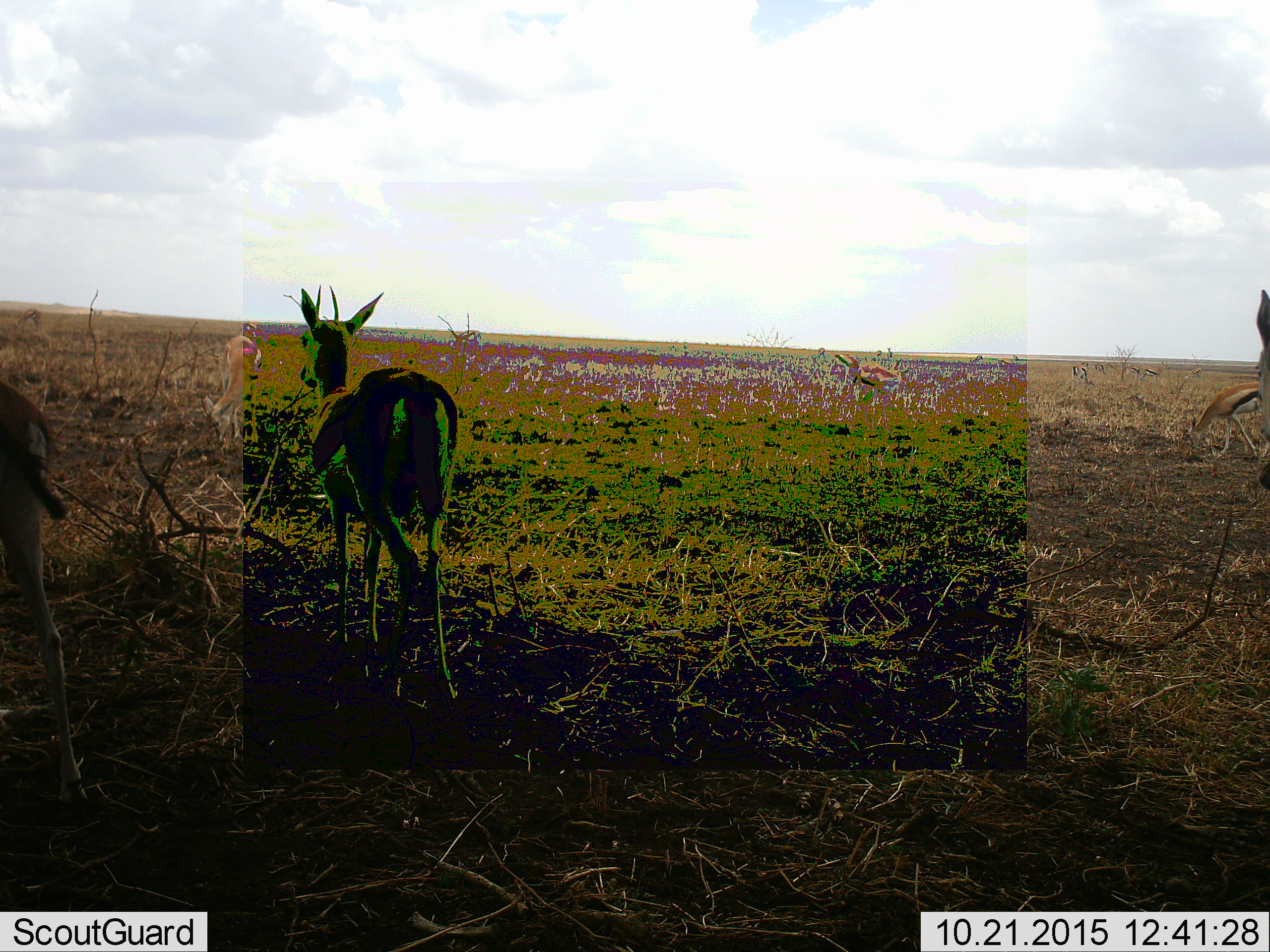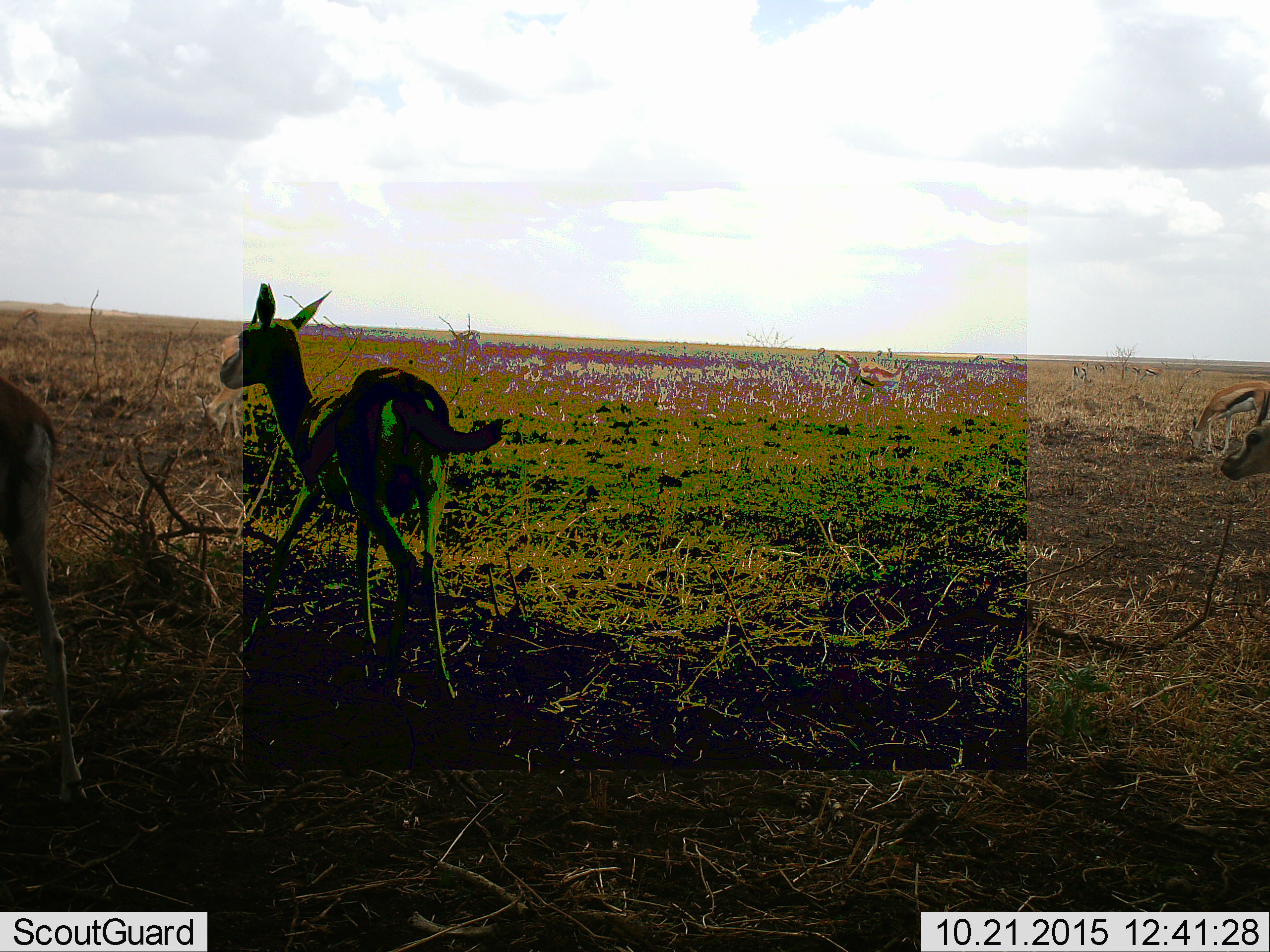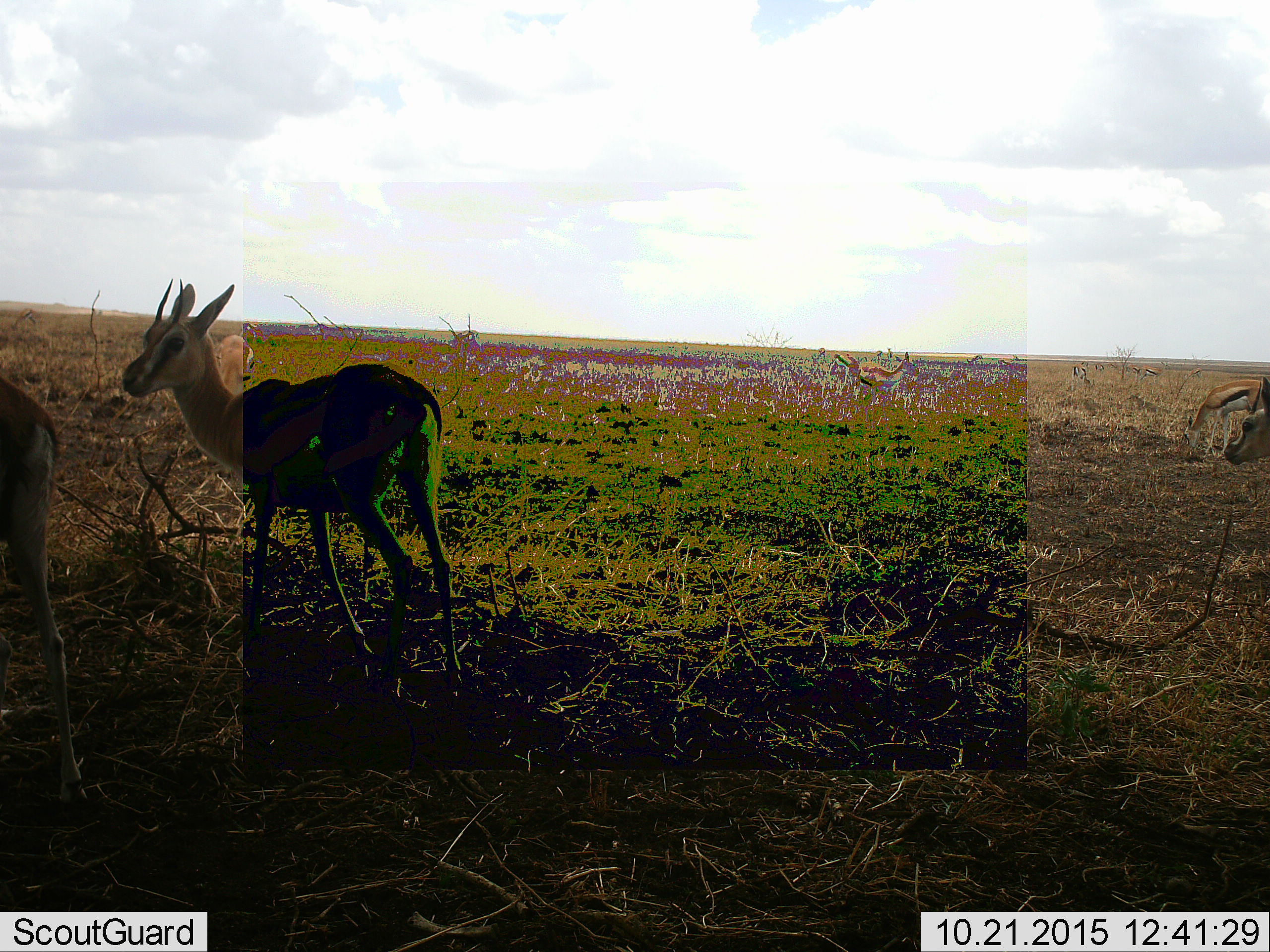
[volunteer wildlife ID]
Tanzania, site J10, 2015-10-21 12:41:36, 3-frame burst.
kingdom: Animalia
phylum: Chordata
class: Mammalia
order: Artiodactyla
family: Bovidae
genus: Eudorcas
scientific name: Eudorcas thomsonii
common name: thomson's gazelle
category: gazellethomsons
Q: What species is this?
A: Gazellethomsons (thomson's gazelle) (Eudorcas thomsonii).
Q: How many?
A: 11-50.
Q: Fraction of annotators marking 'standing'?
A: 62%.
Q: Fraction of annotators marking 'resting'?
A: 0%.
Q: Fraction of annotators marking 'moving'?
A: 62%.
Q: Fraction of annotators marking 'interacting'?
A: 0%.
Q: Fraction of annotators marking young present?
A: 0%.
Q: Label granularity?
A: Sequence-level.